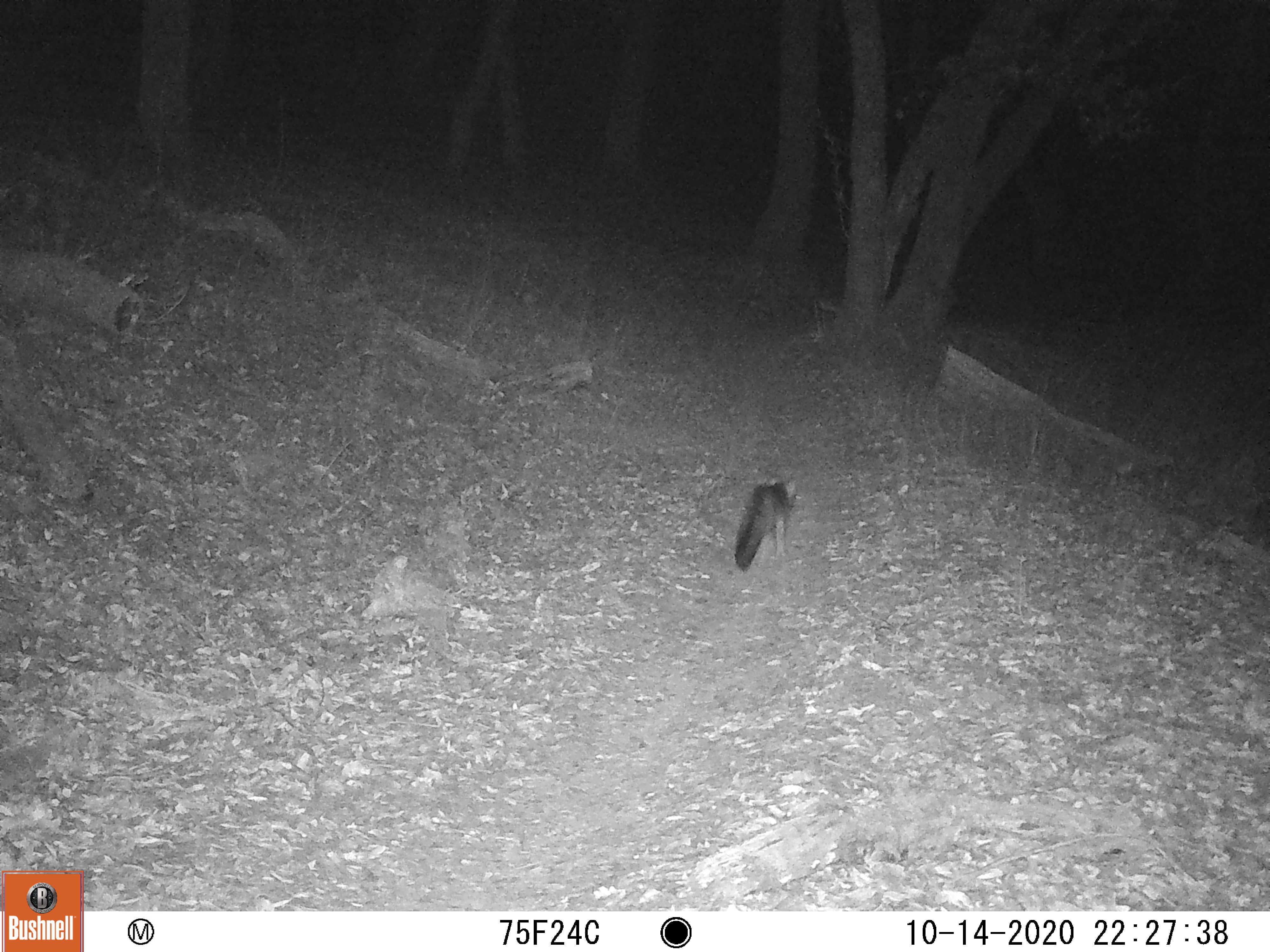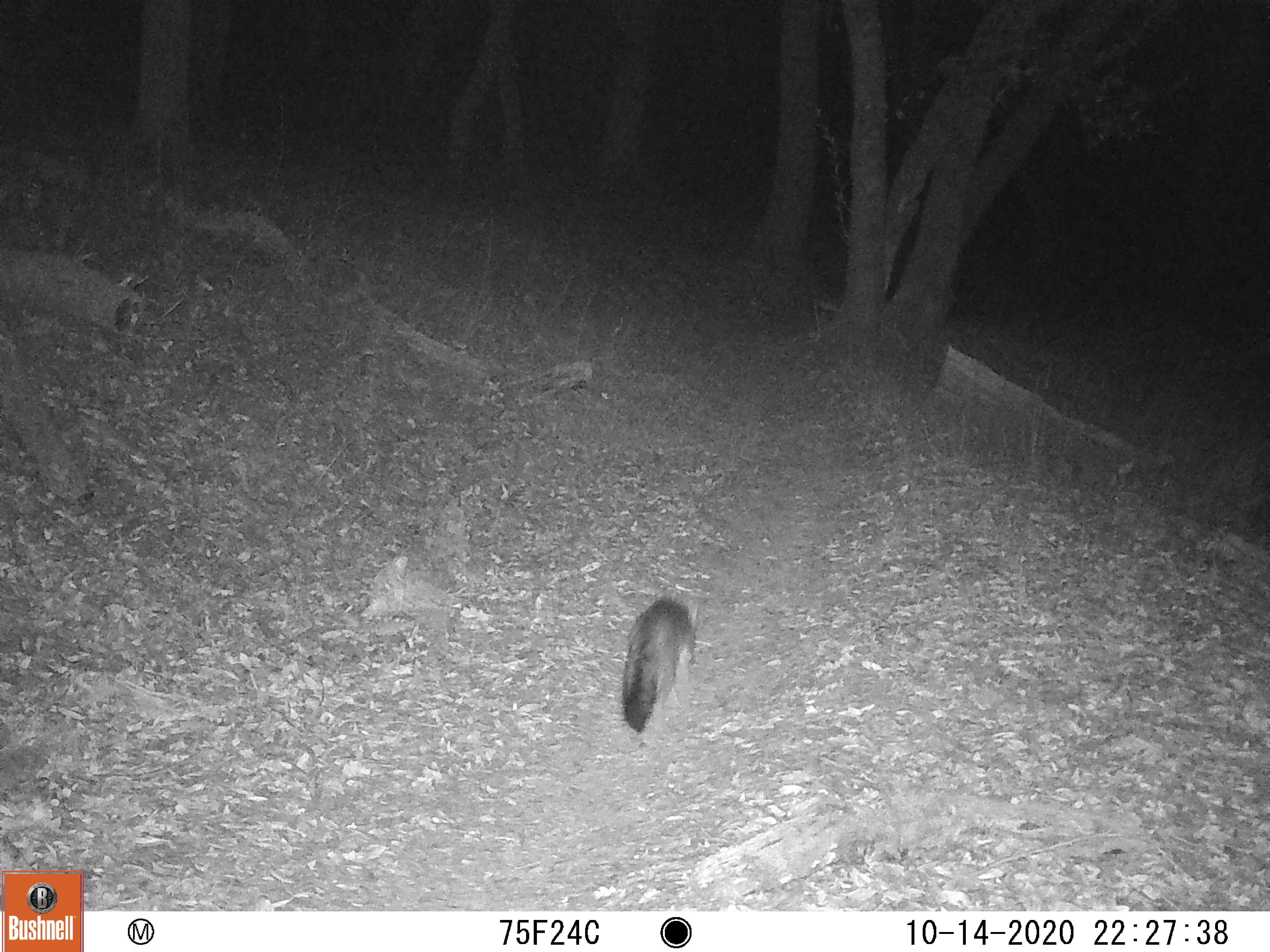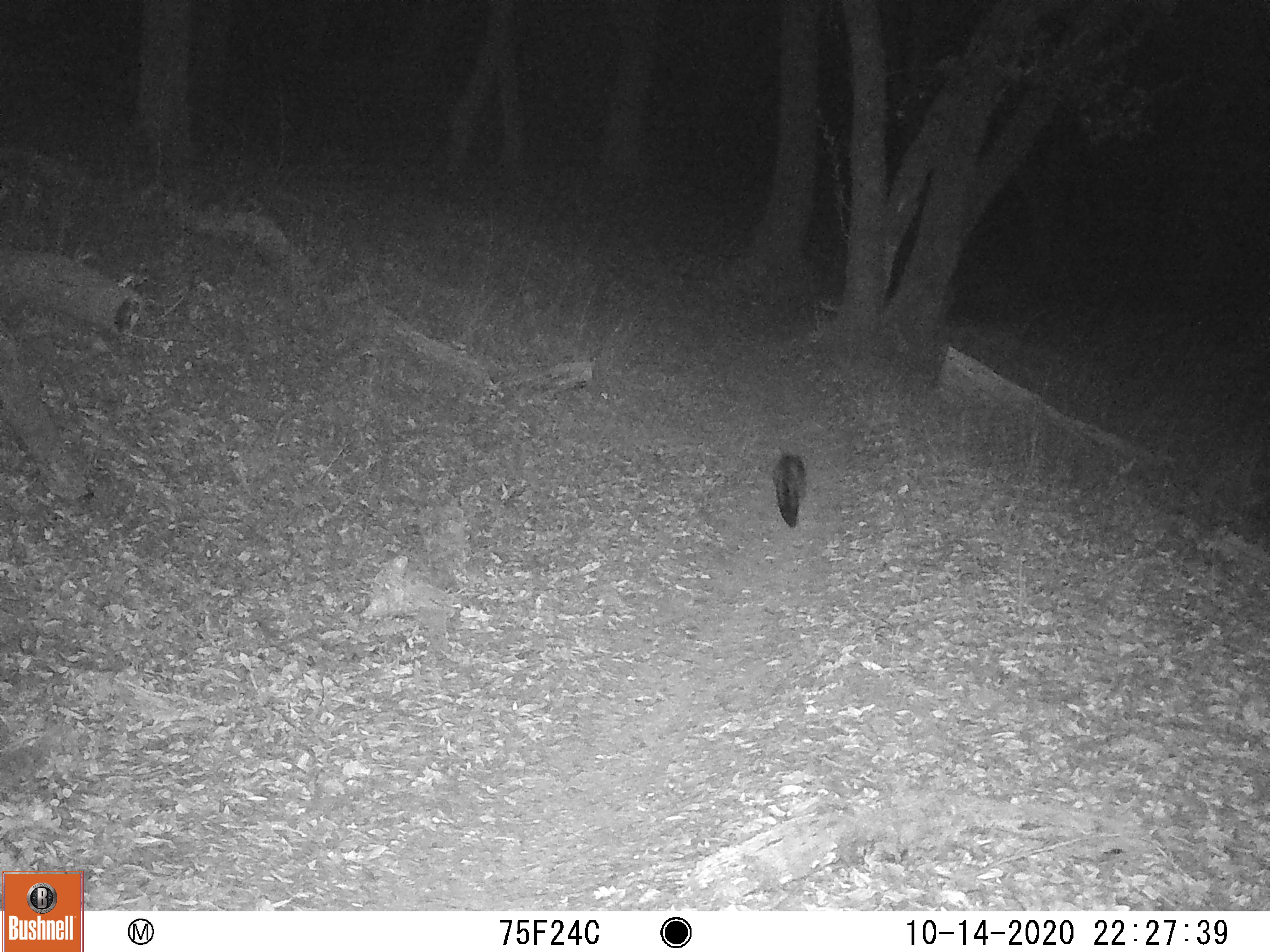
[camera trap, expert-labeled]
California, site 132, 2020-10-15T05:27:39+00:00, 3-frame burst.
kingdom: Animalia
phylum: Chordata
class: Mammalia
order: Carnivora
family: Canidae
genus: Urocyon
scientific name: Urocyon cinereoargenteus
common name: gray fox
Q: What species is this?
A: Gray fox (Urocyon cinereoargenteus).